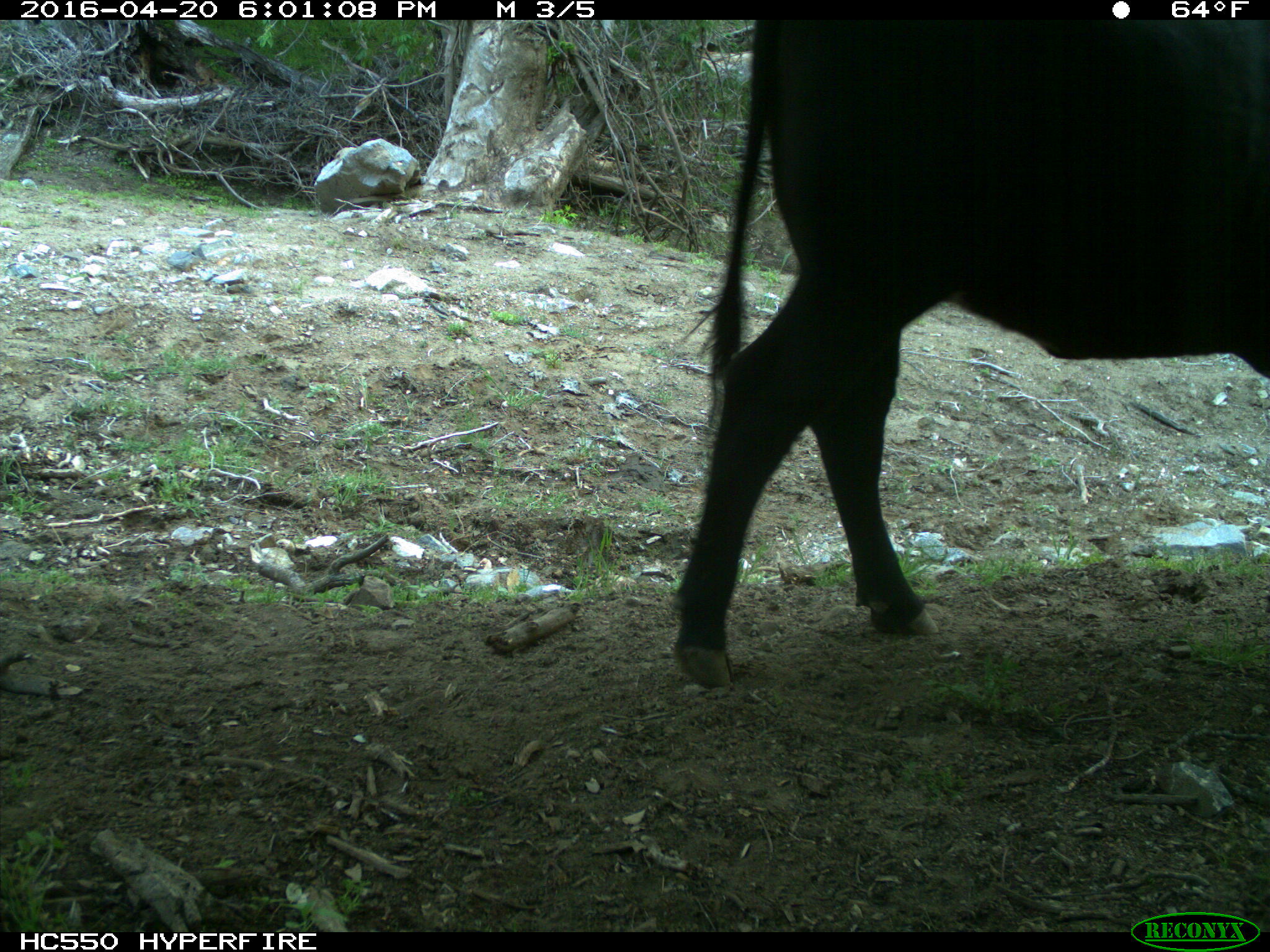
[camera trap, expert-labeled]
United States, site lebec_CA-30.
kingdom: Animalia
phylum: Chordata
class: Mammalia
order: Artiodactyla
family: Bovidae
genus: Bos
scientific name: Bos taurus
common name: domestic cow